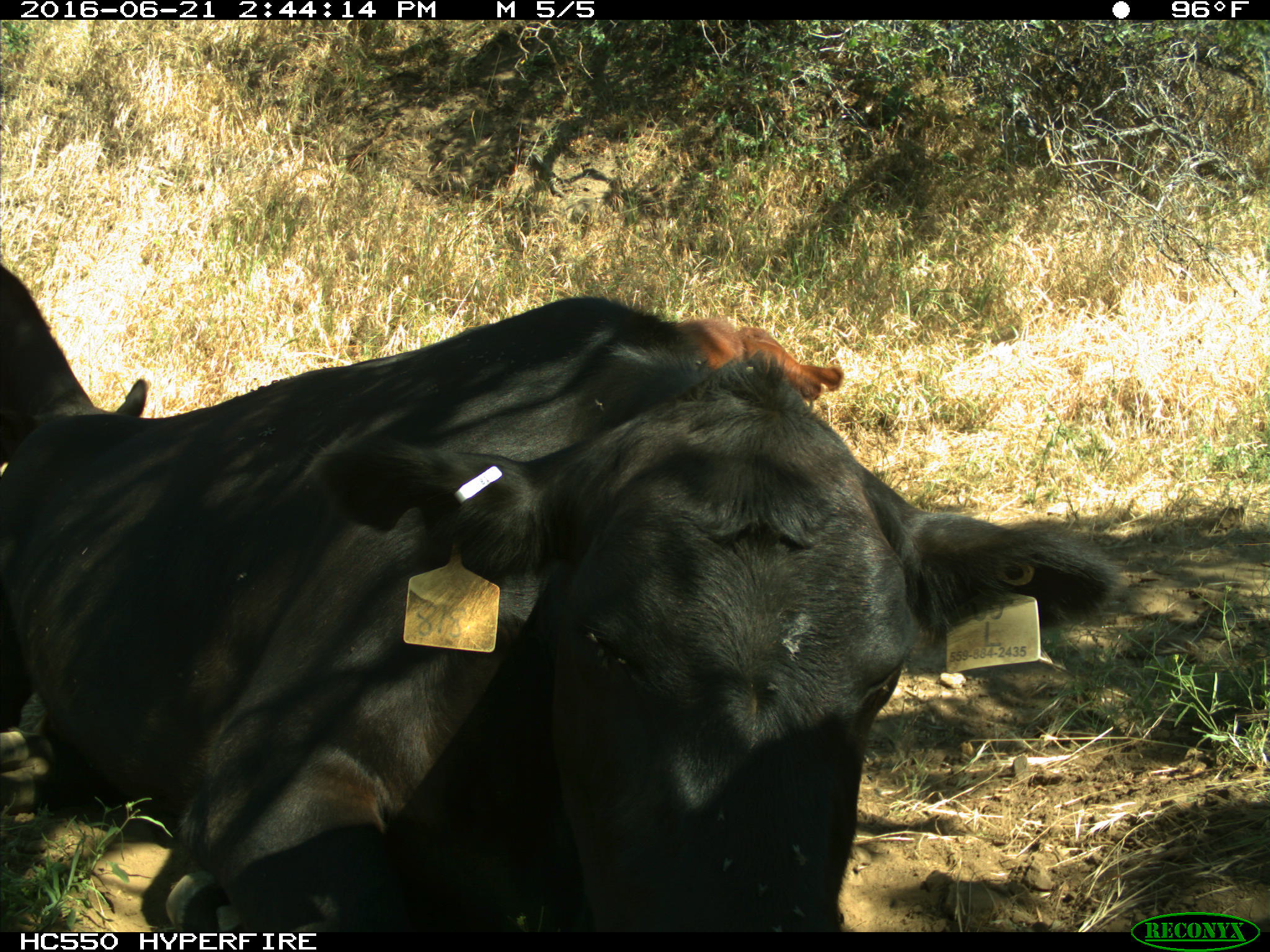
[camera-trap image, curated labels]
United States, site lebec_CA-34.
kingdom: Animalia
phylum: Chordata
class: Mammalia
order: Artiodactyla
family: Bovidae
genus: Bos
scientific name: Bos taurus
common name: domestic cow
Bos taurus (domestic cow).